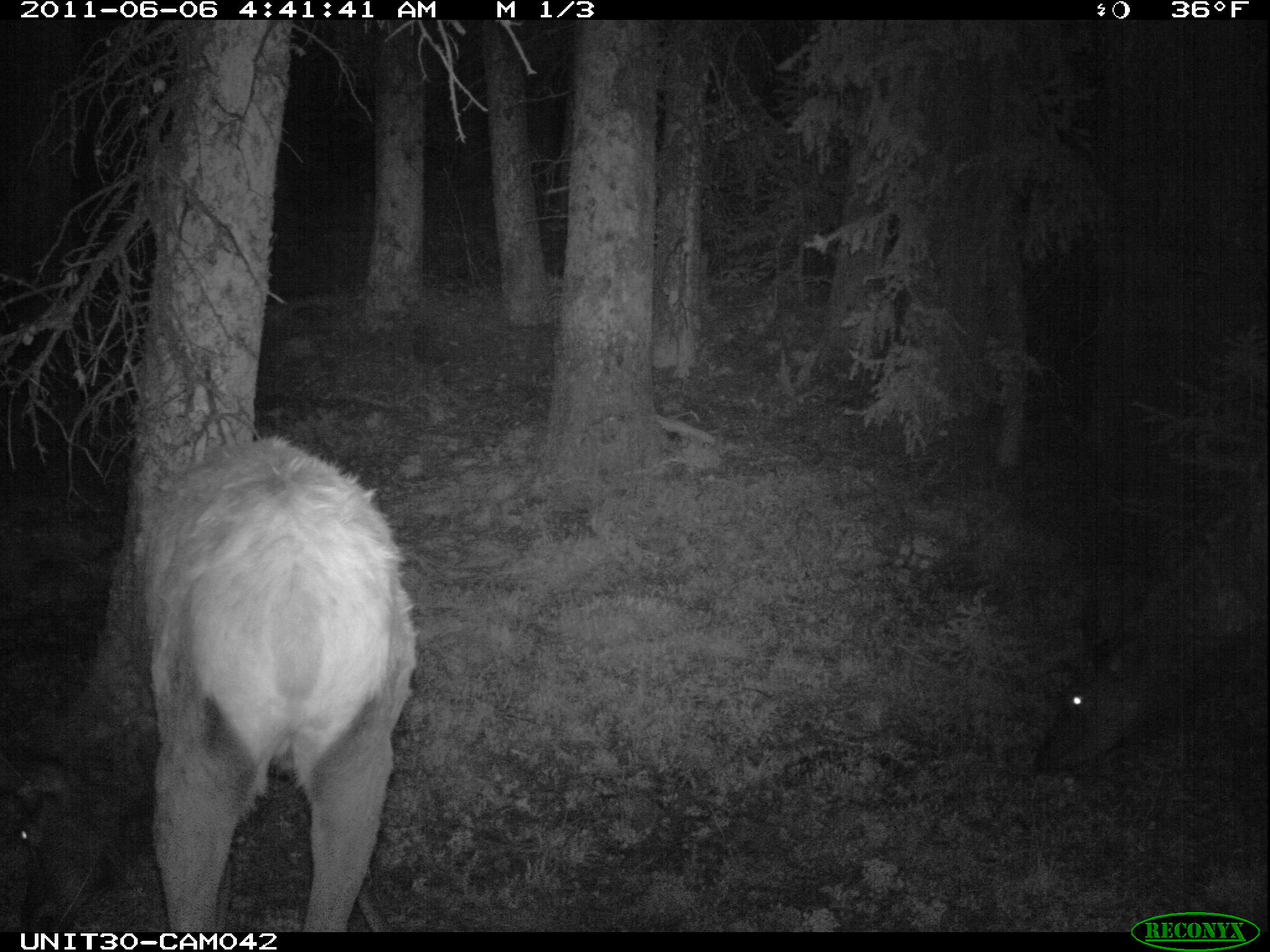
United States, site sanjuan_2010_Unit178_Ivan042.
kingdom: Animalia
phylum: Chordata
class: Mammalia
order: Artiodactyla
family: Cervidae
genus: Cervus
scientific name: Cervus elaphus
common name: red deer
Cervus elaphus (red deer).